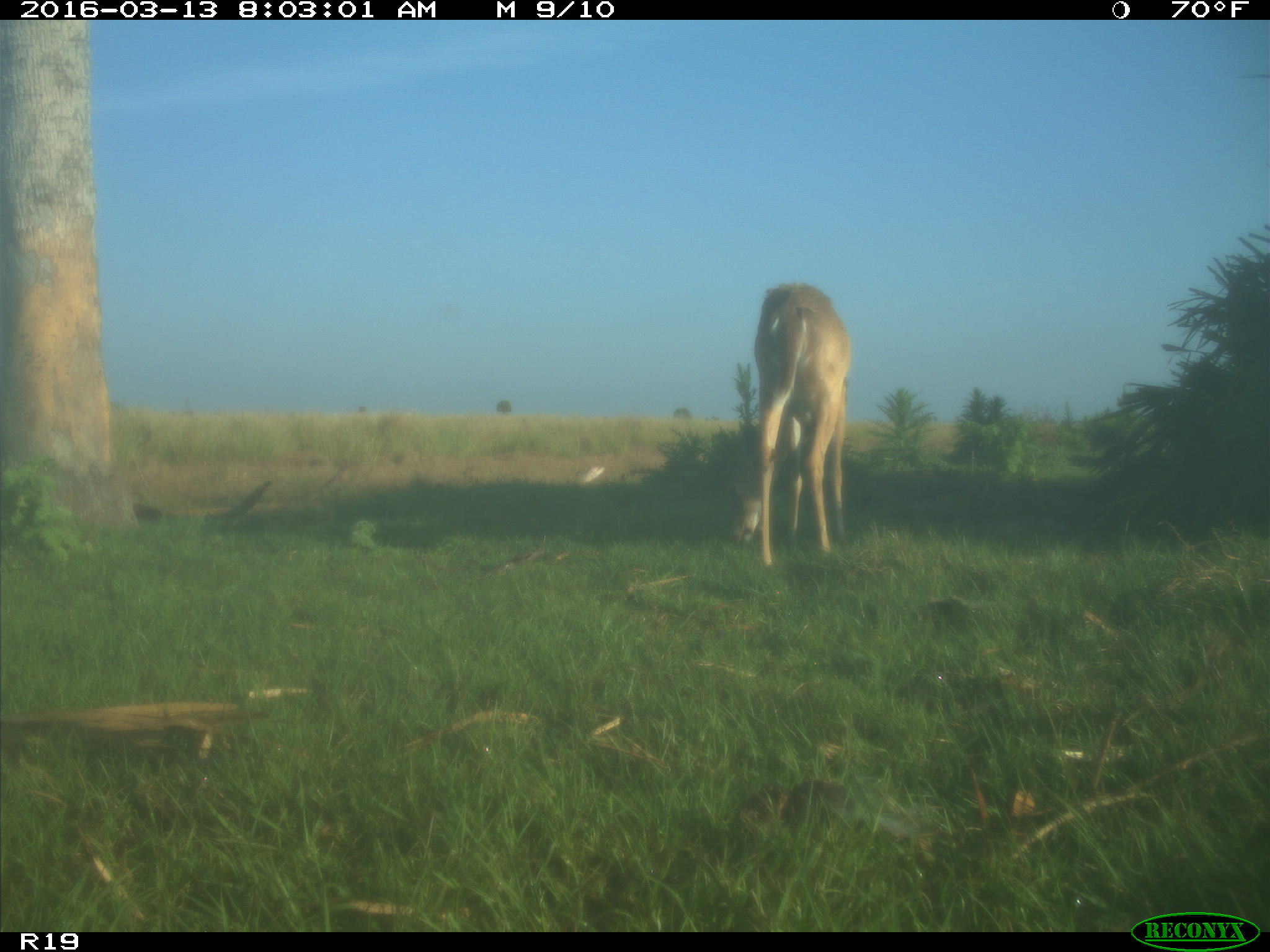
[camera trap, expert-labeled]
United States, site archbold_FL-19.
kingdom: Animalia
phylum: Chordata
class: Mammalia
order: Artiodactyla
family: Cervidae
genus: Odocoileus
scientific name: Odocoileus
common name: deer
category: unidentified deer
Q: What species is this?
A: Unidentified deer (deer) (Odocoileus).